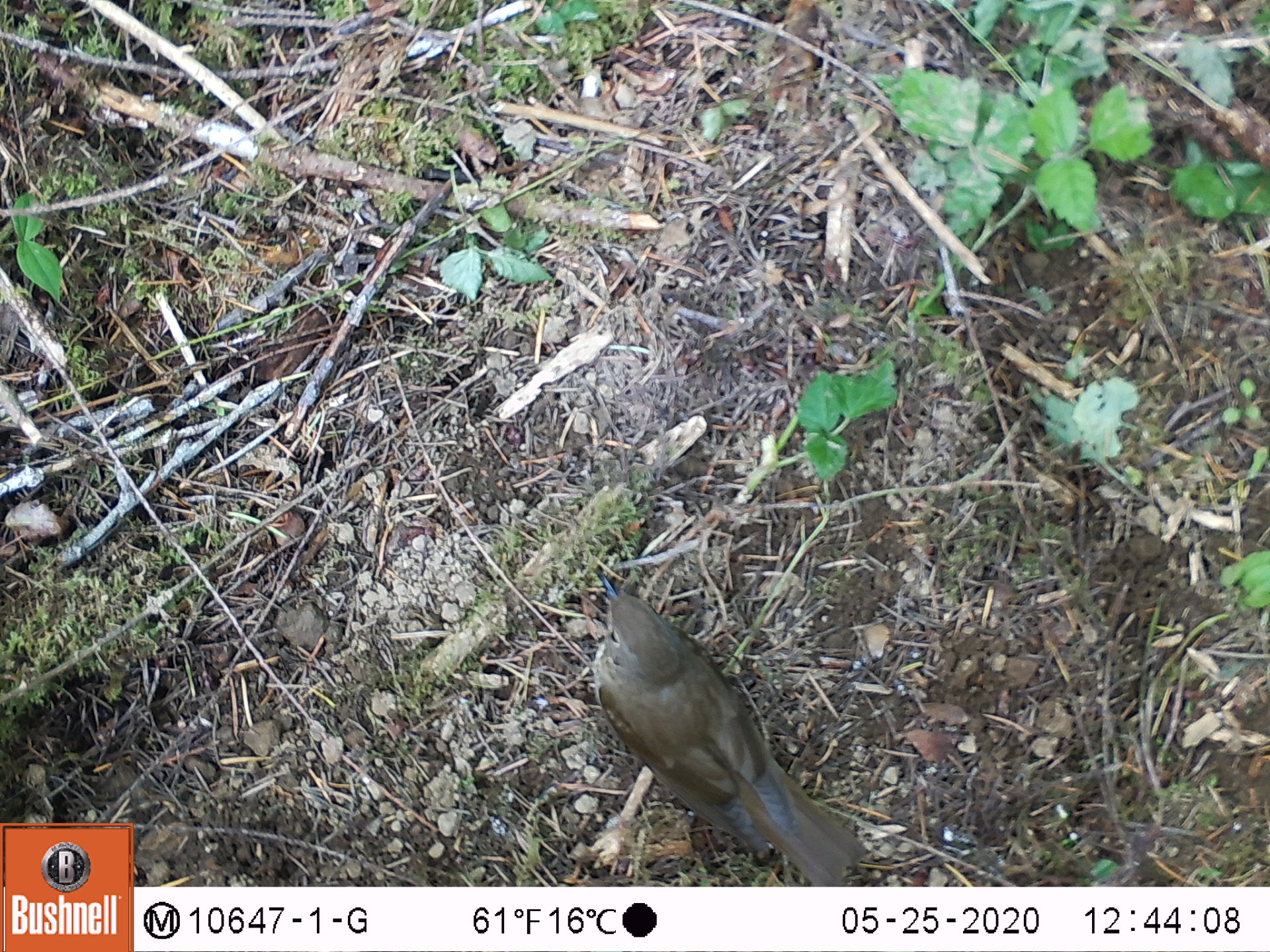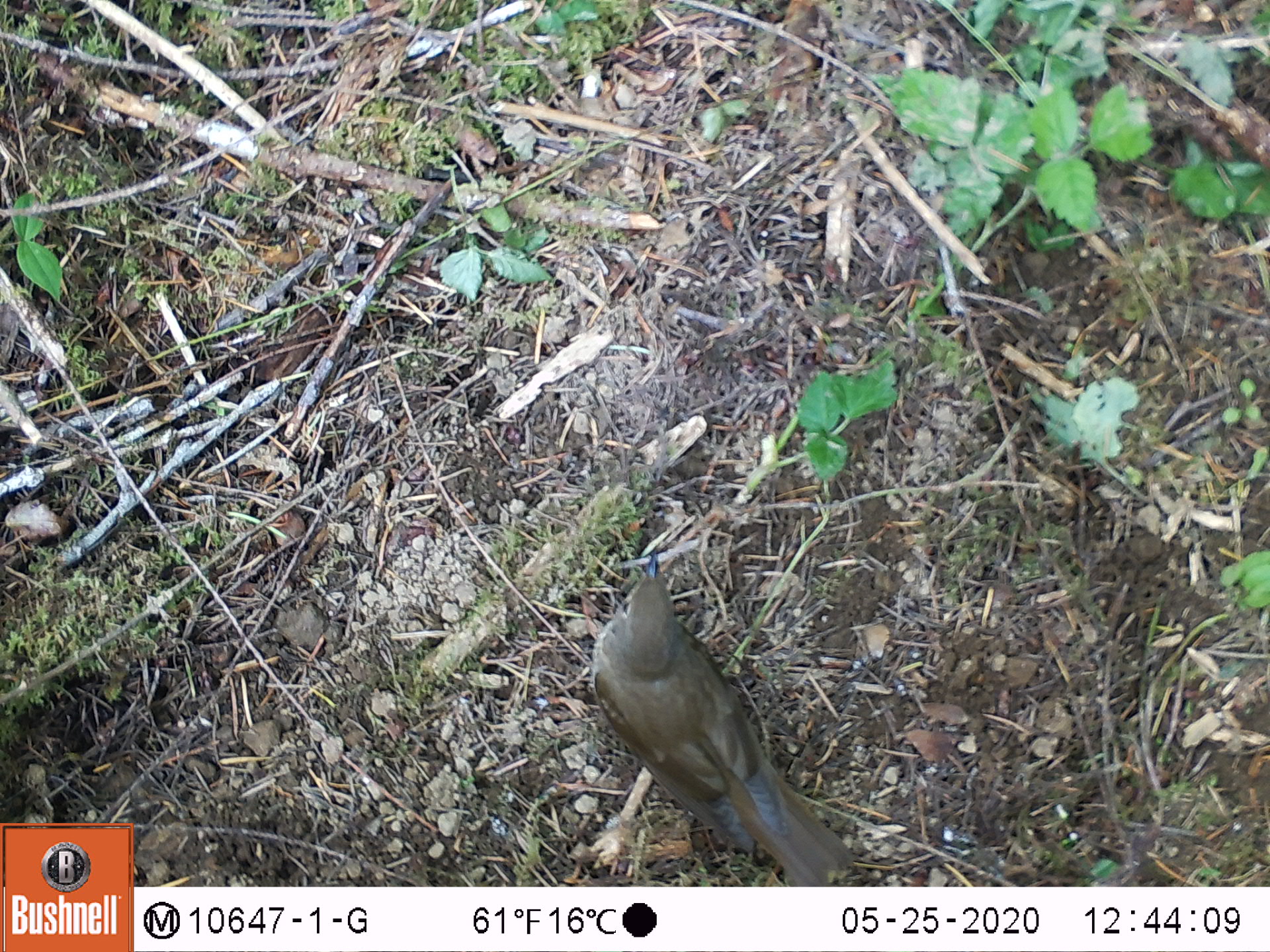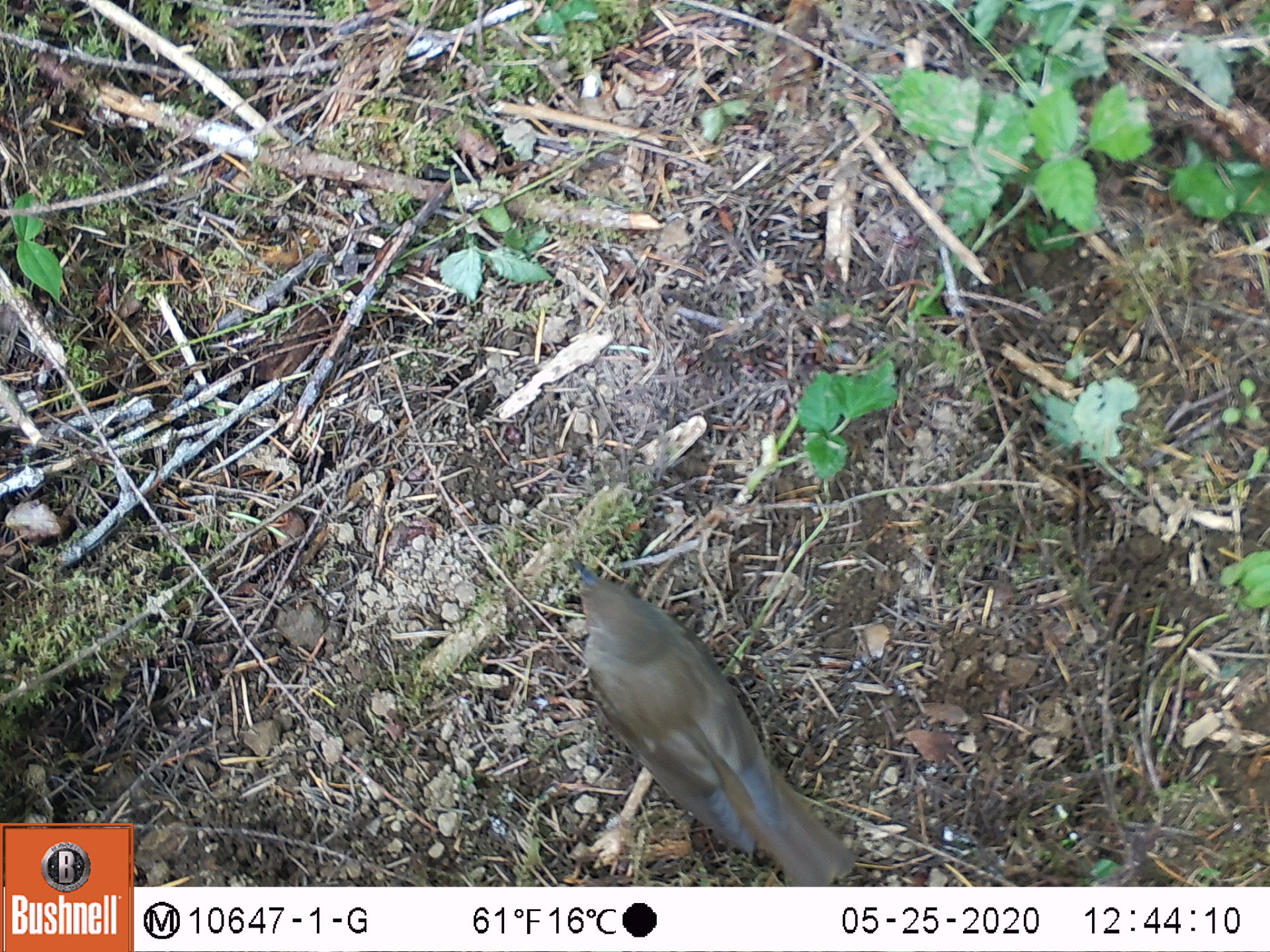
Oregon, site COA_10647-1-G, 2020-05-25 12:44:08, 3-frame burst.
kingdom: Animalia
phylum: Chordata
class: Aves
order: Passeriformes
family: Turdidae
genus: Catharus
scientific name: Catharus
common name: brown thrushes and nightingale-thrushes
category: catharus species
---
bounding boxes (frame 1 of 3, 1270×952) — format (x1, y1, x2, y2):
catharus species: (588, 566, 875, 878)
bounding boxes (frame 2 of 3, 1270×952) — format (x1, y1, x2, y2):
catharus species: (594, 551, 862, 880)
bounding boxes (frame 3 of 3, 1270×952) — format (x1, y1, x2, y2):
catharus species: (564, 549, 864, 878)